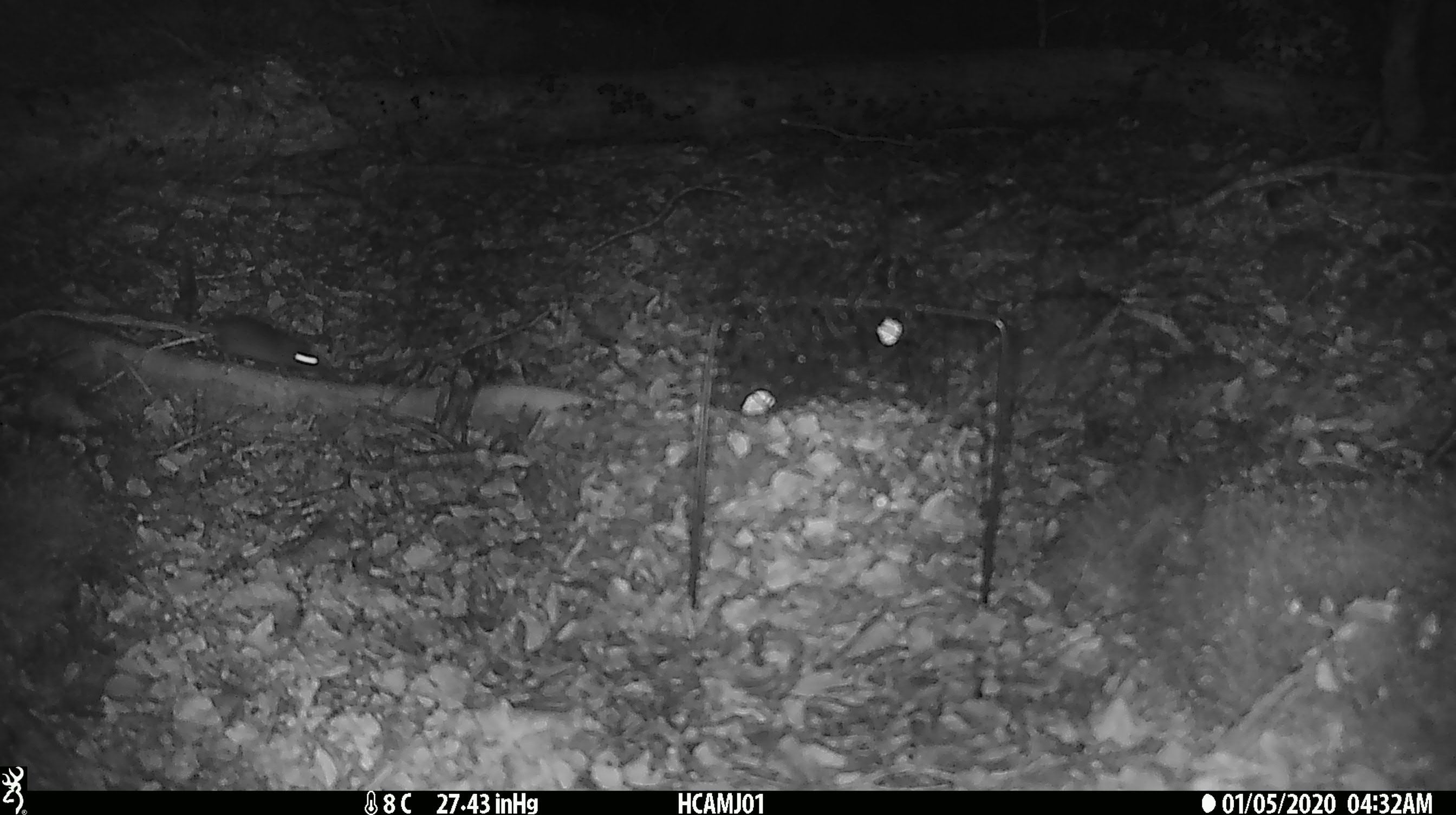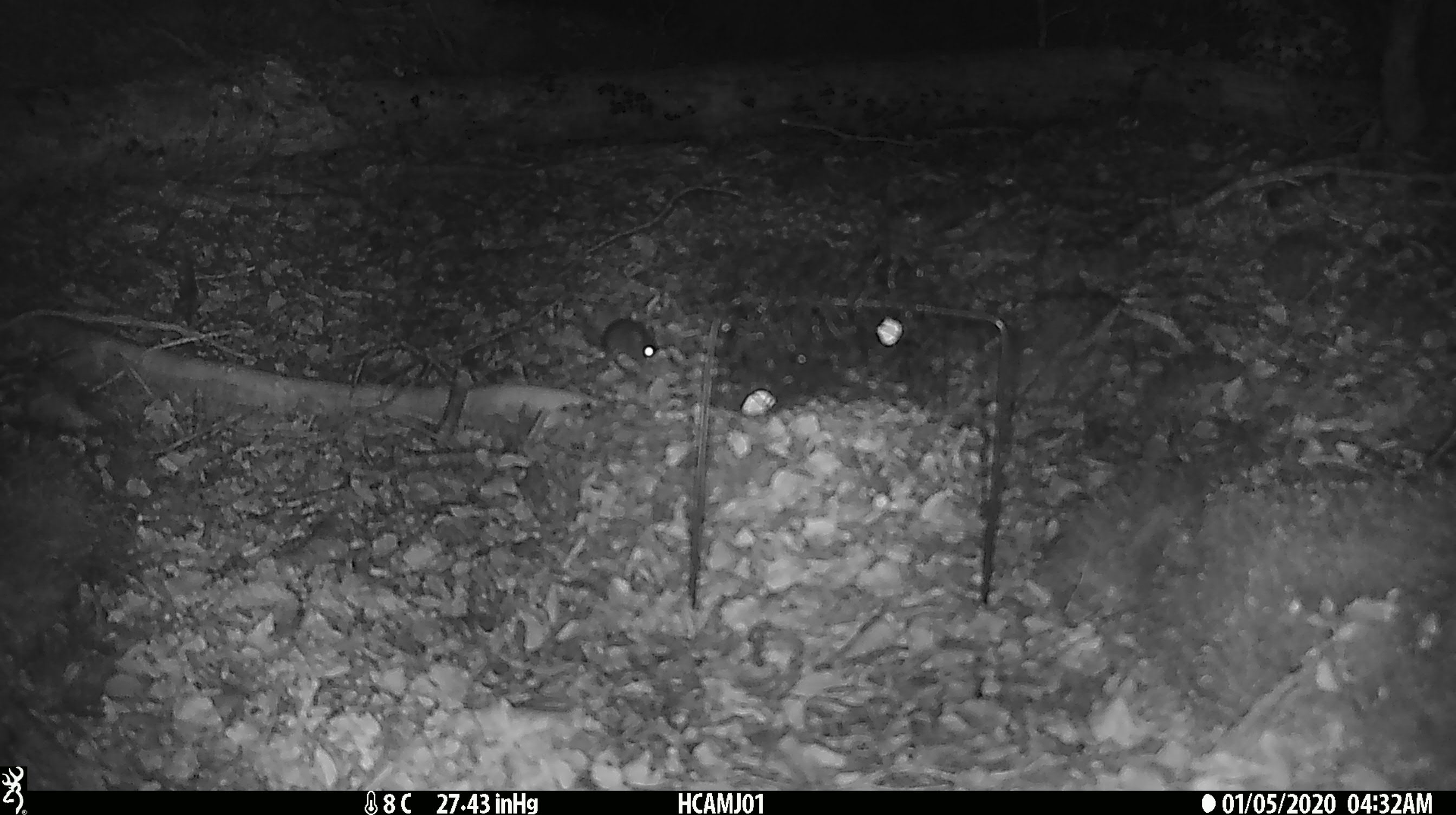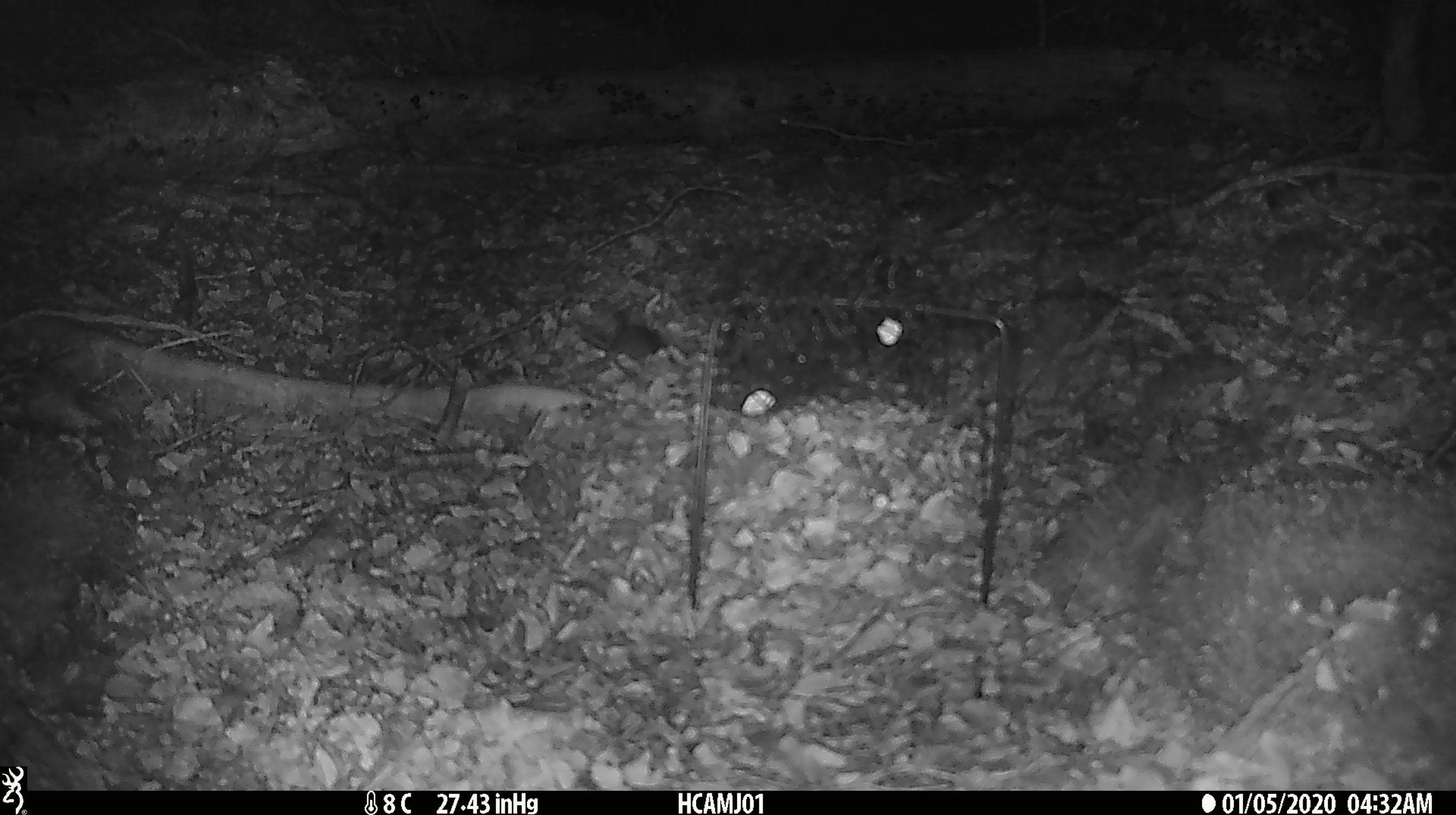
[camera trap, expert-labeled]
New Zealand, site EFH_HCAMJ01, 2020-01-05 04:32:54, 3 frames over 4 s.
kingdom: Animalia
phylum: Chordata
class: Mammalia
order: Rodentia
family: Muridae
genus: Mus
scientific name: Mus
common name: mouse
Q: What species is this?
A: Mouse (Mus).